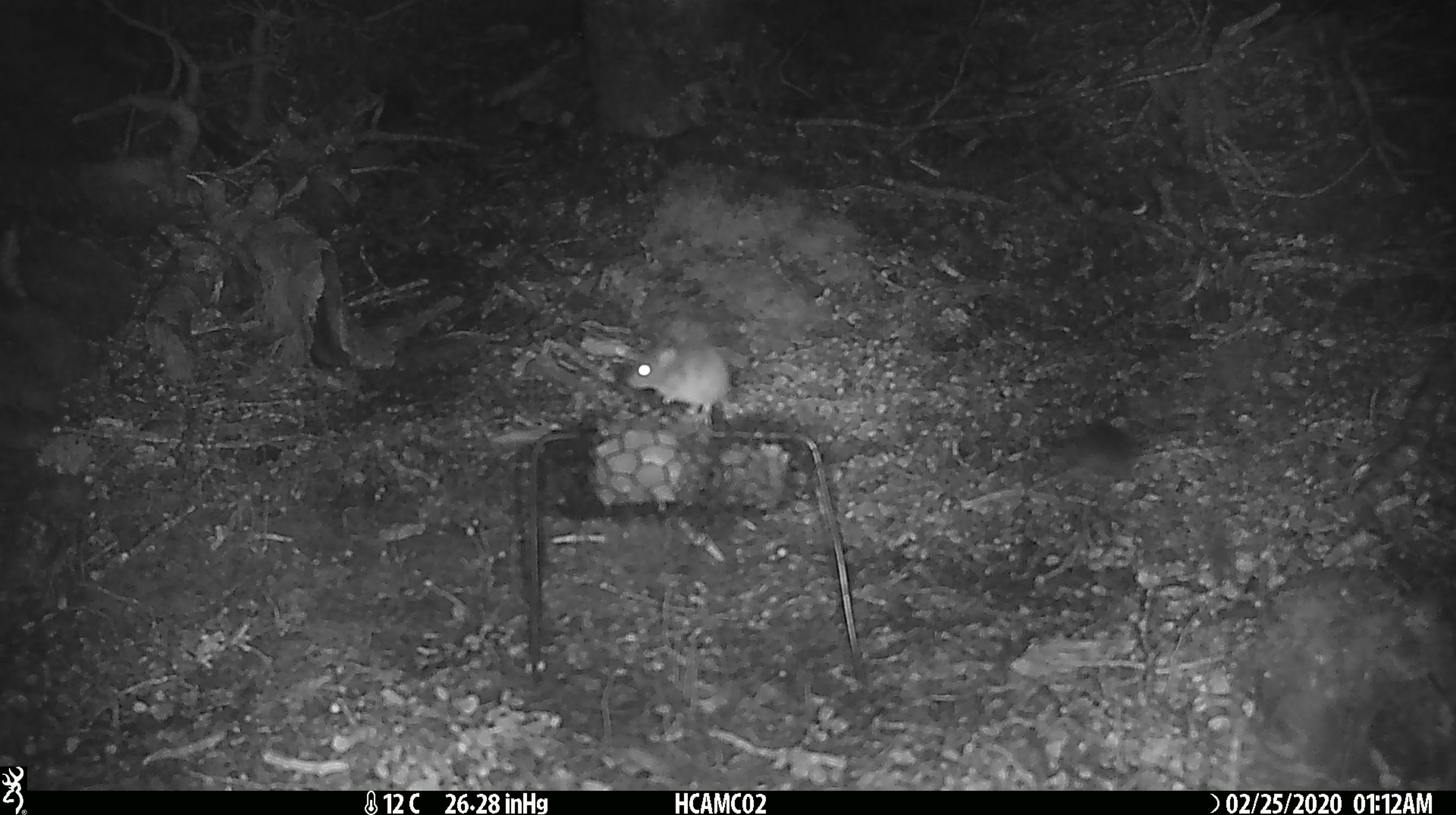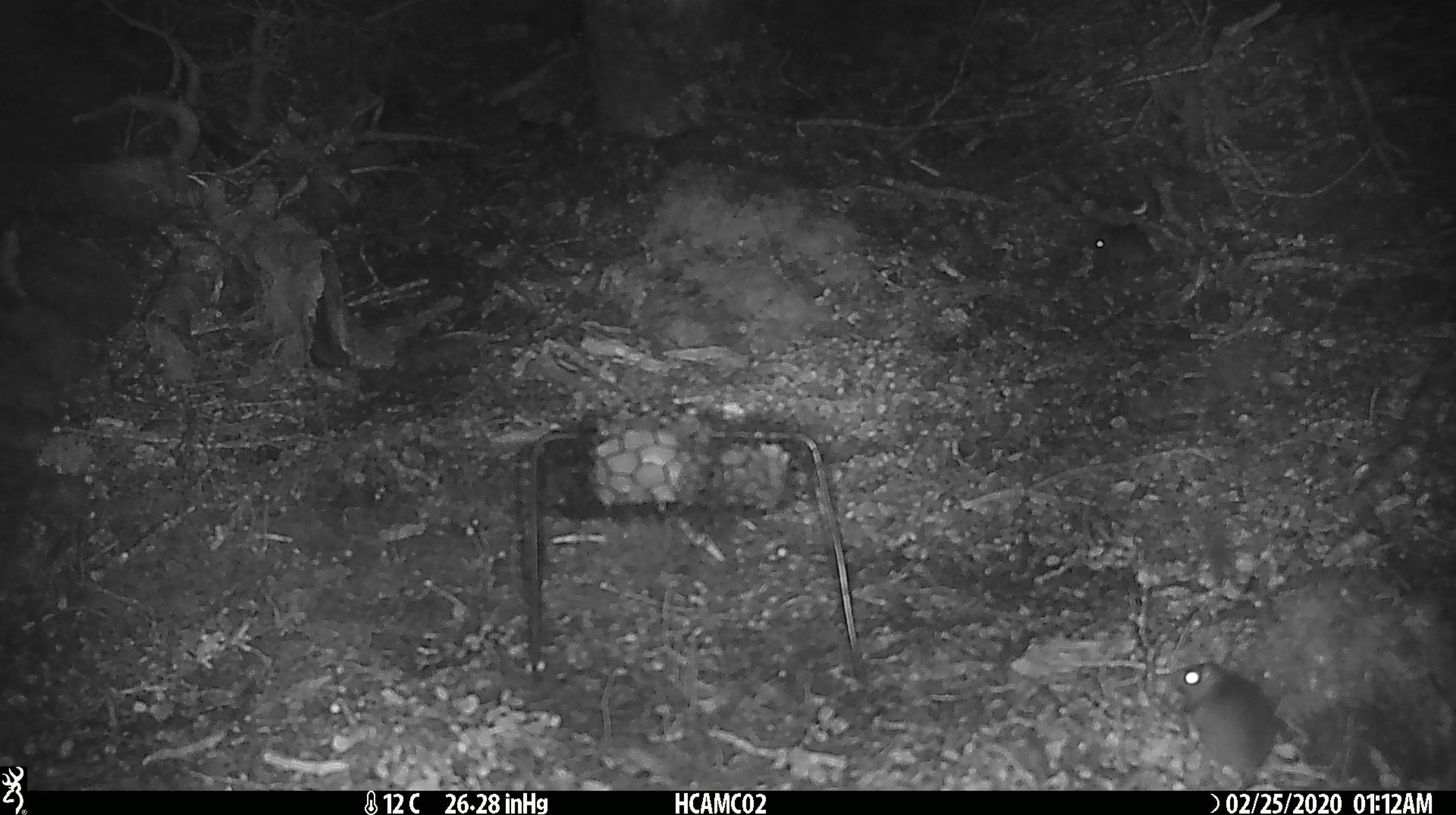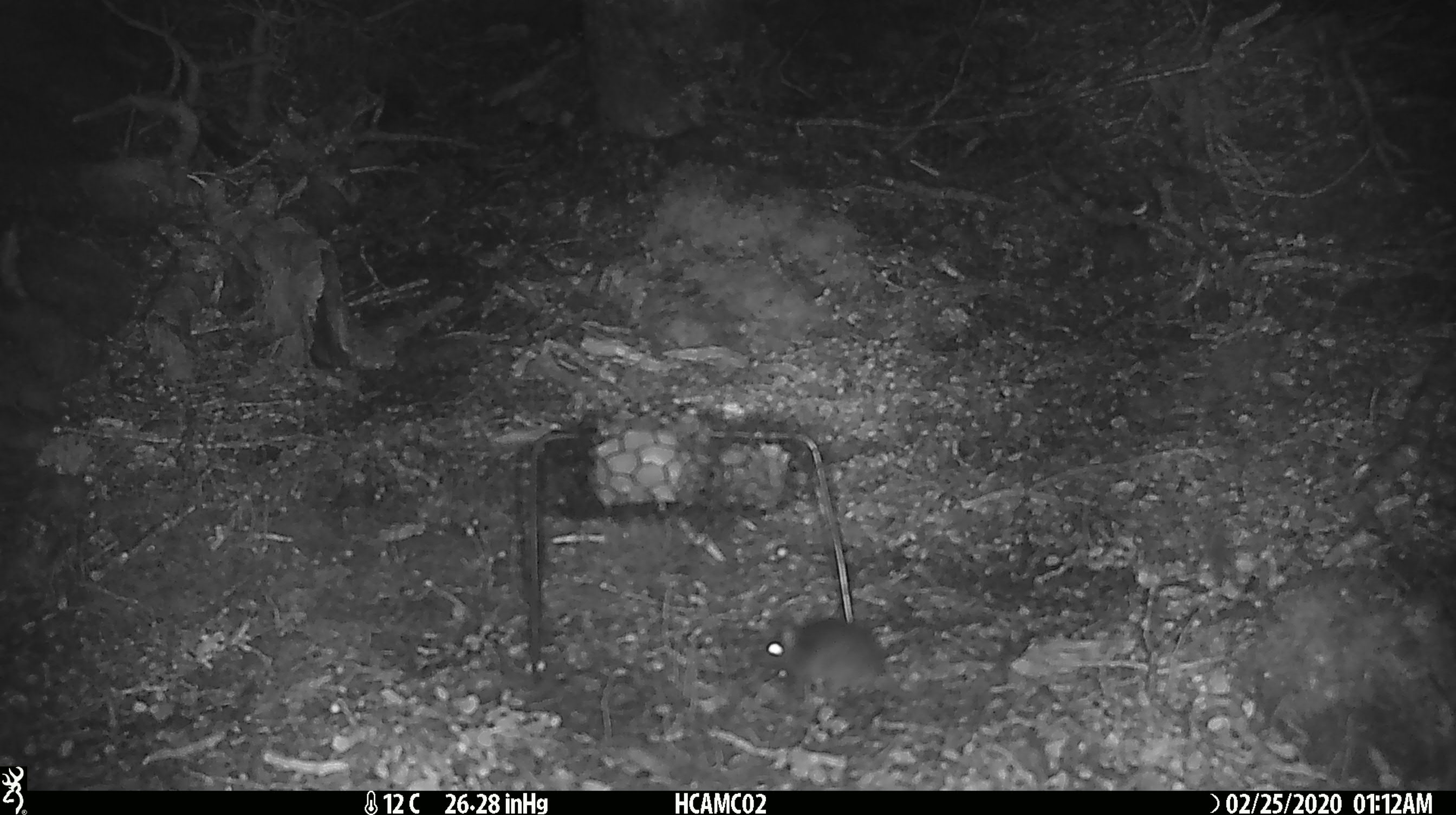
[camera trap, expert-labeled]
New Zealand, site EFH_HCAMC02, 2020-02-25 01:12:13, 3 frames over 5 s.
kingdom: Animalia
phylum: Chordata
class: Mammalia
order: Rodentia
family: Muridae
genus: Mus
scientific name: Mus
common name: mouse